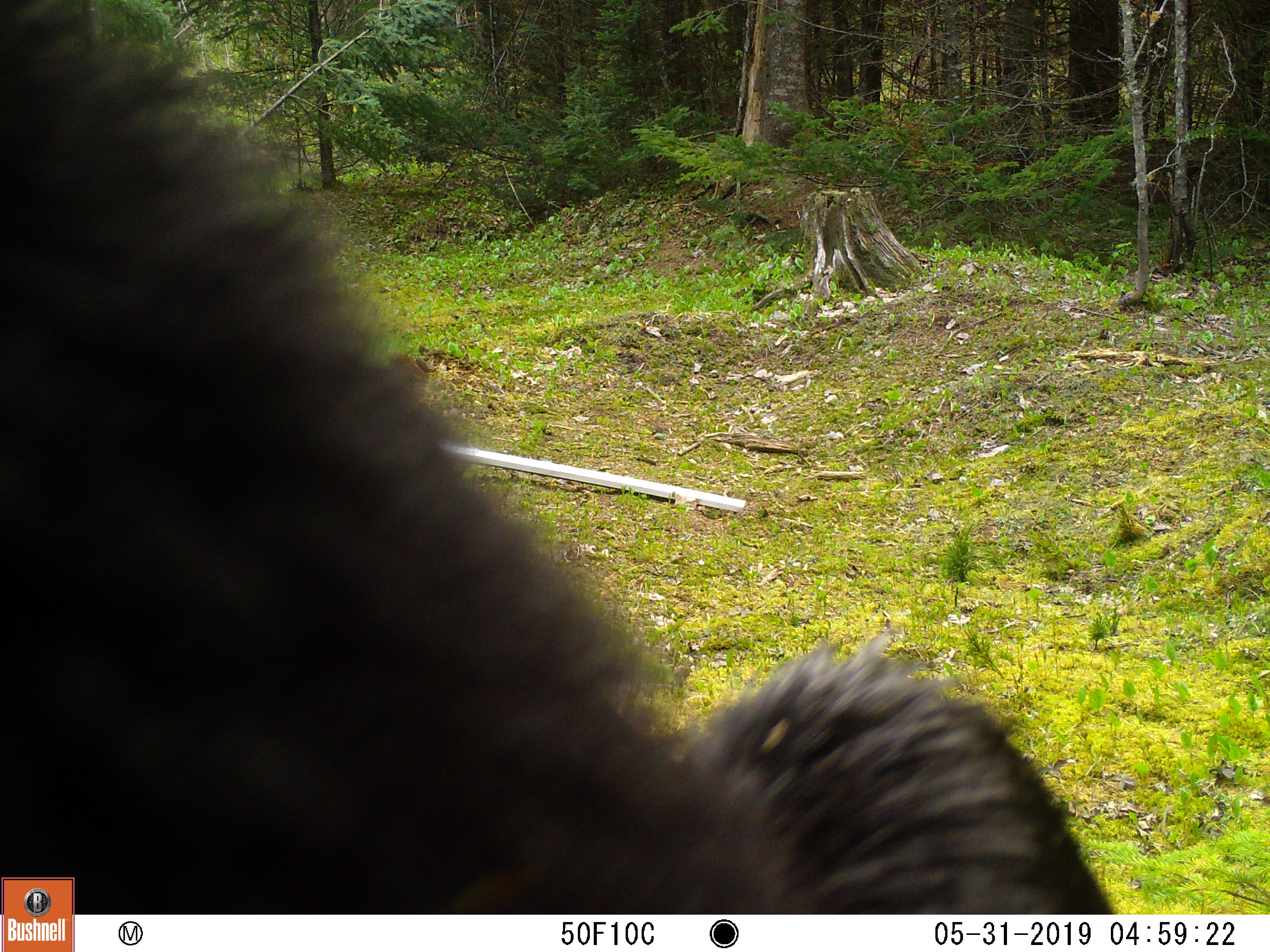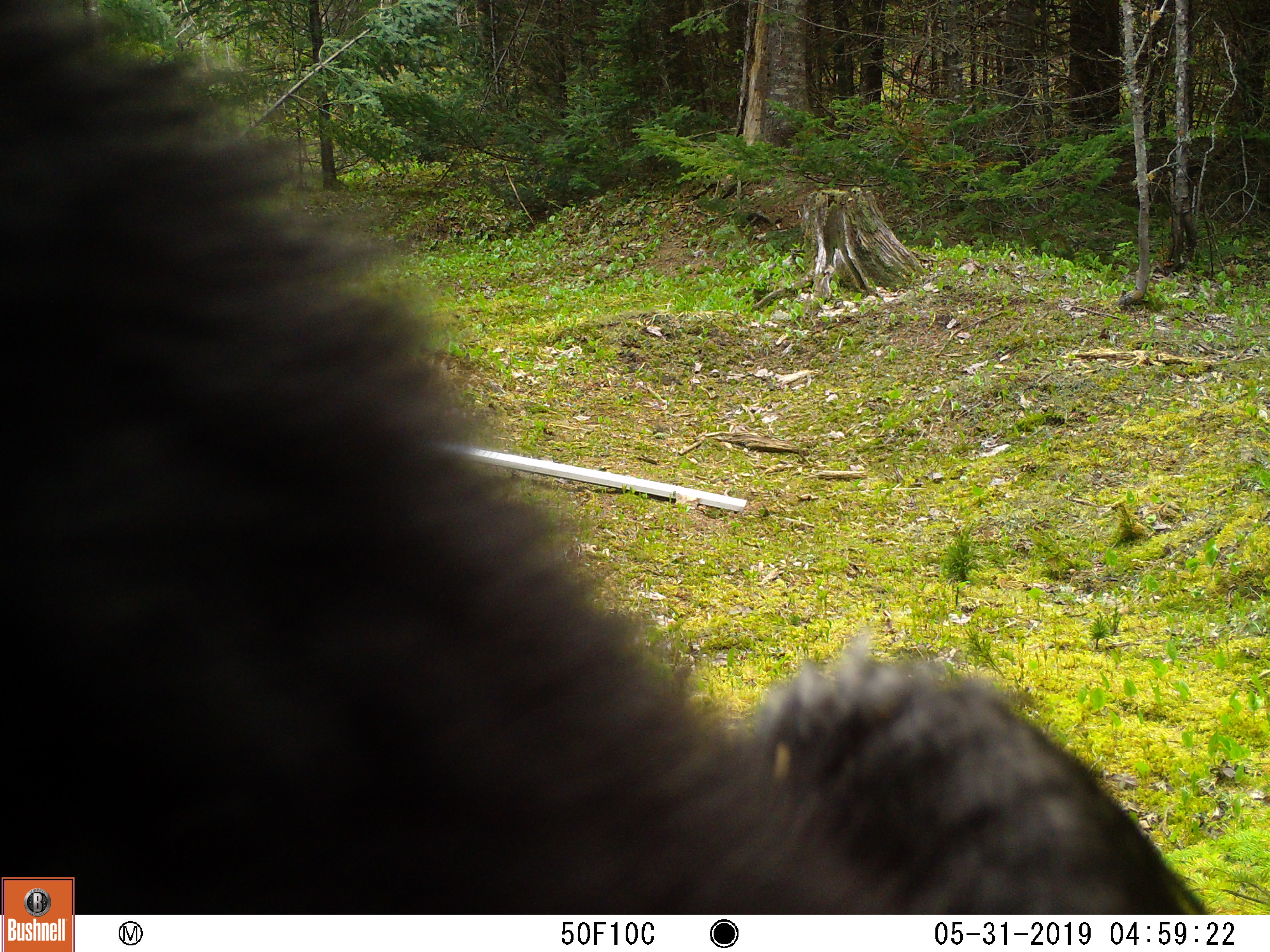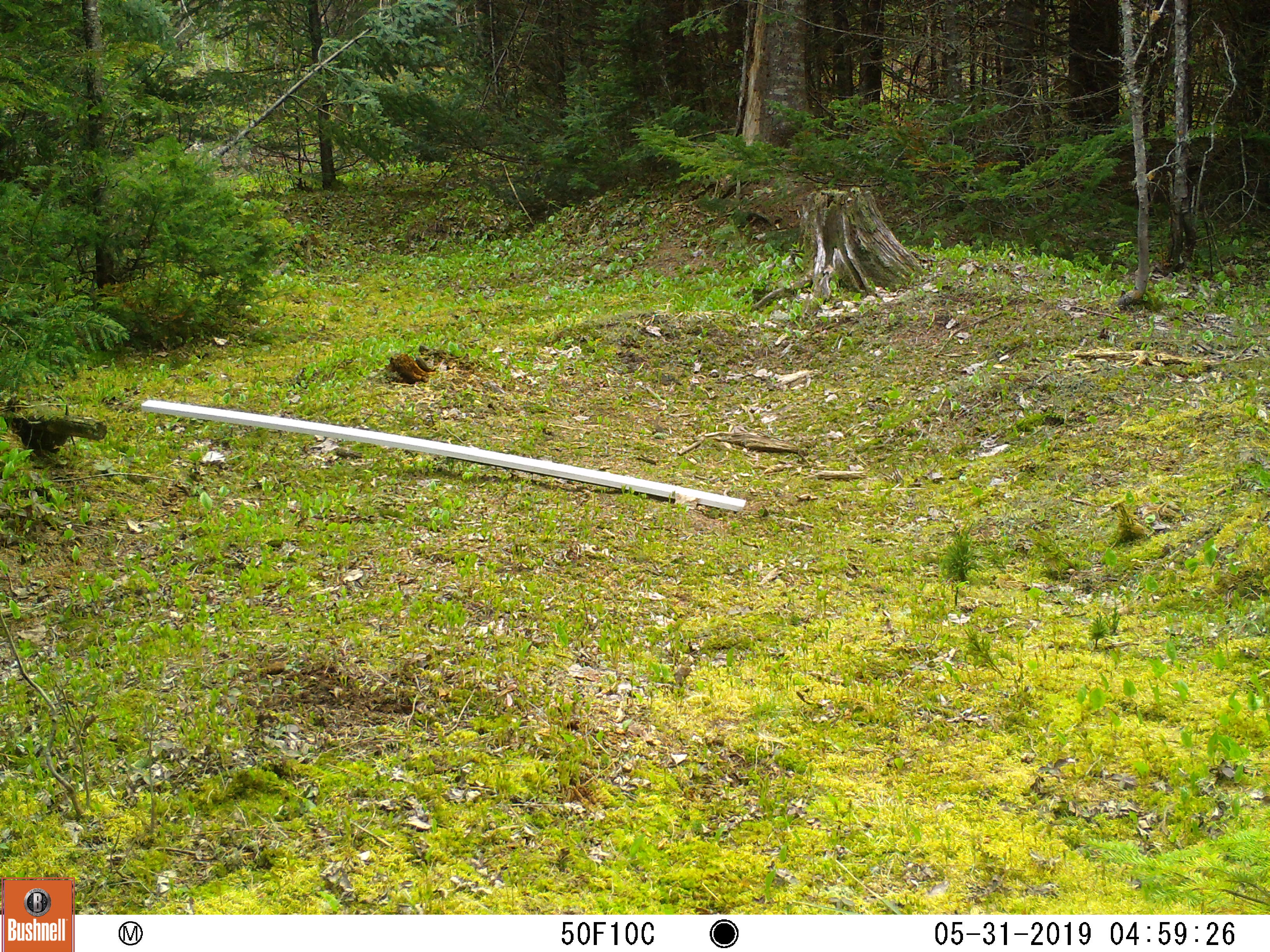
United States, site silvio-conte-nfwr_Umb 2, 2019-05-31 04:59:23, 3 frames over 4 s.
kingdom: Animalia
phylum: Chordata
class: Mammalia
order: Carnivora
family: Ursidae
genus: Ursus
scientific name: Ursus americanus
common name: black bear